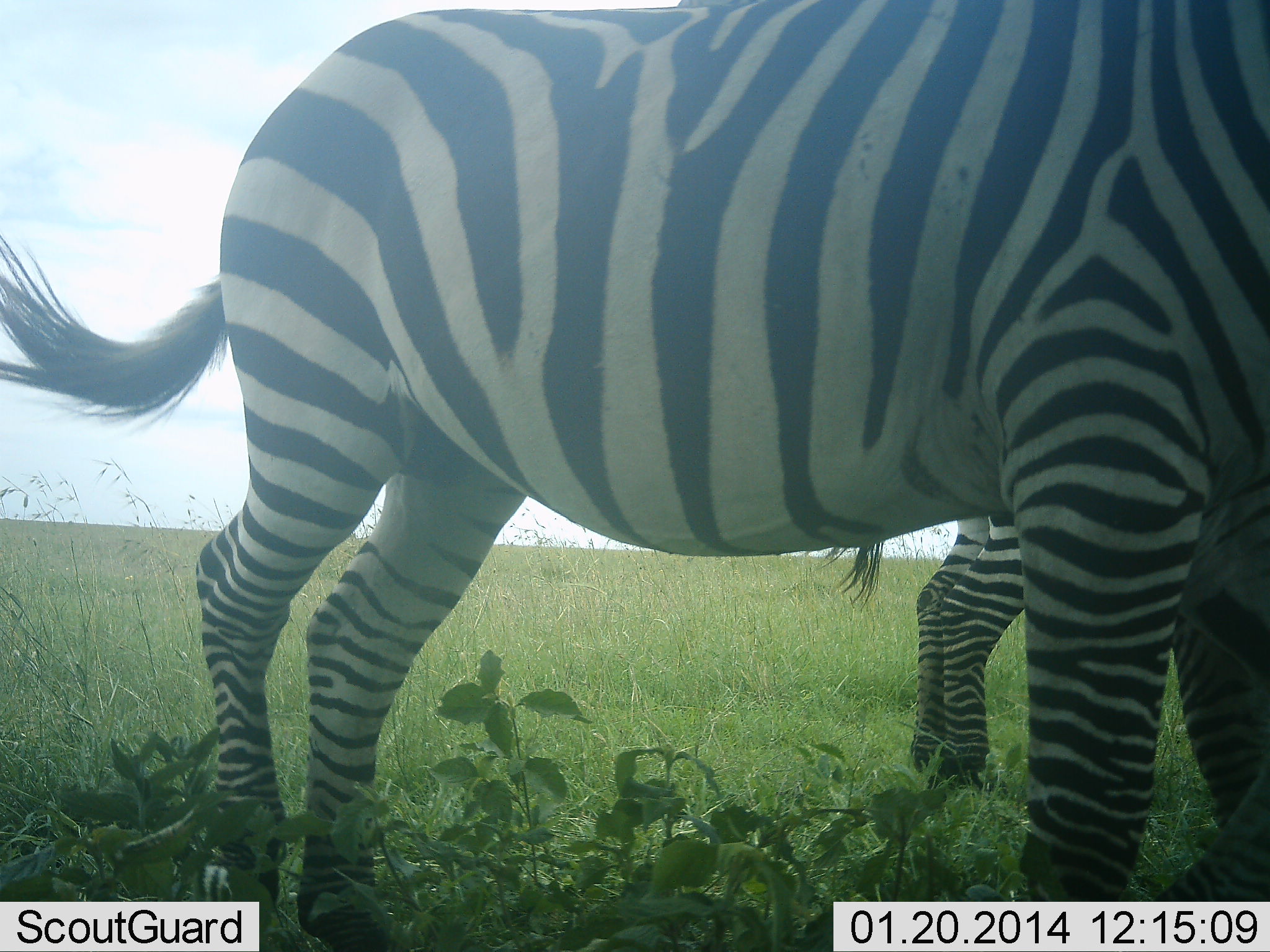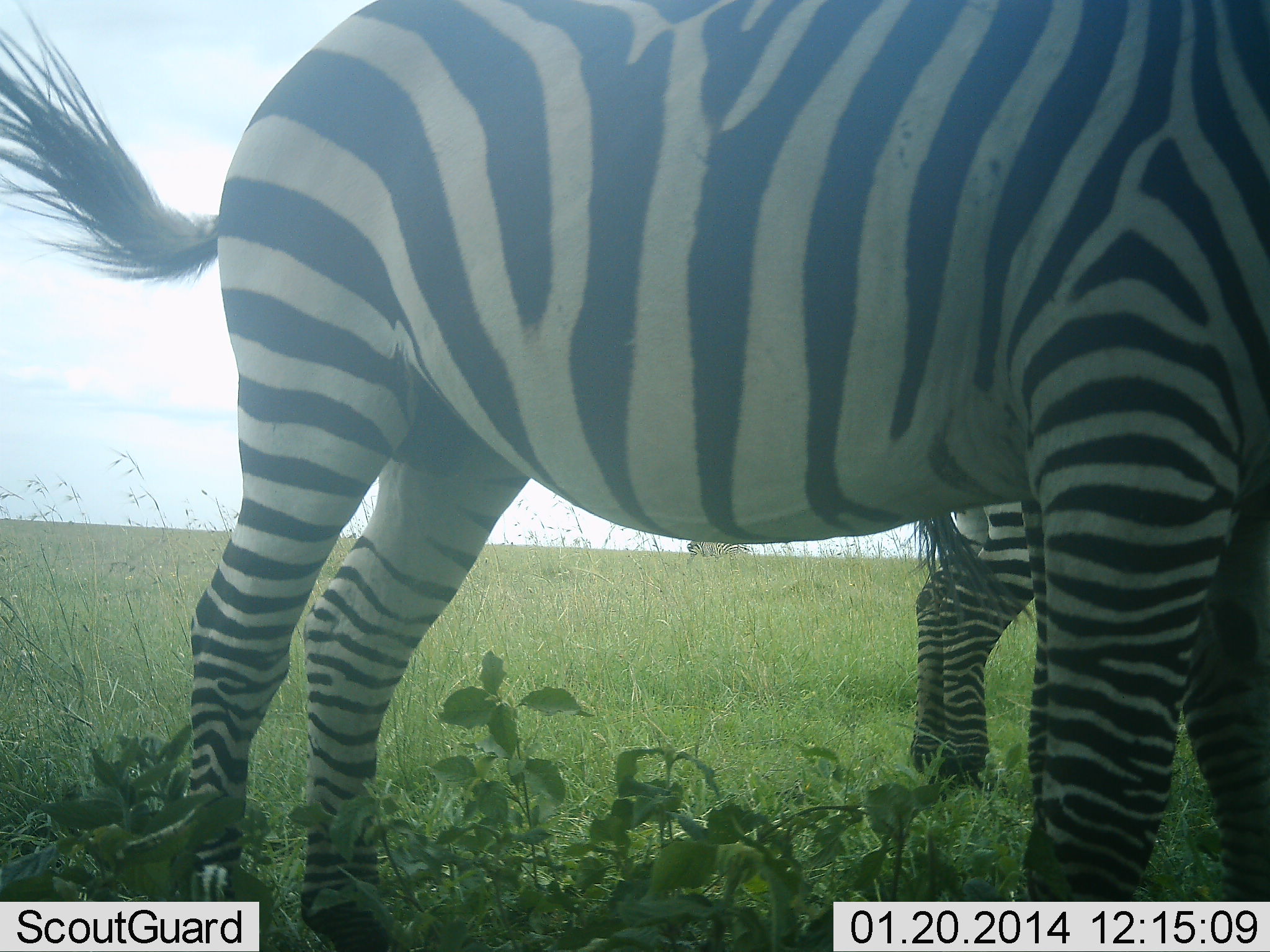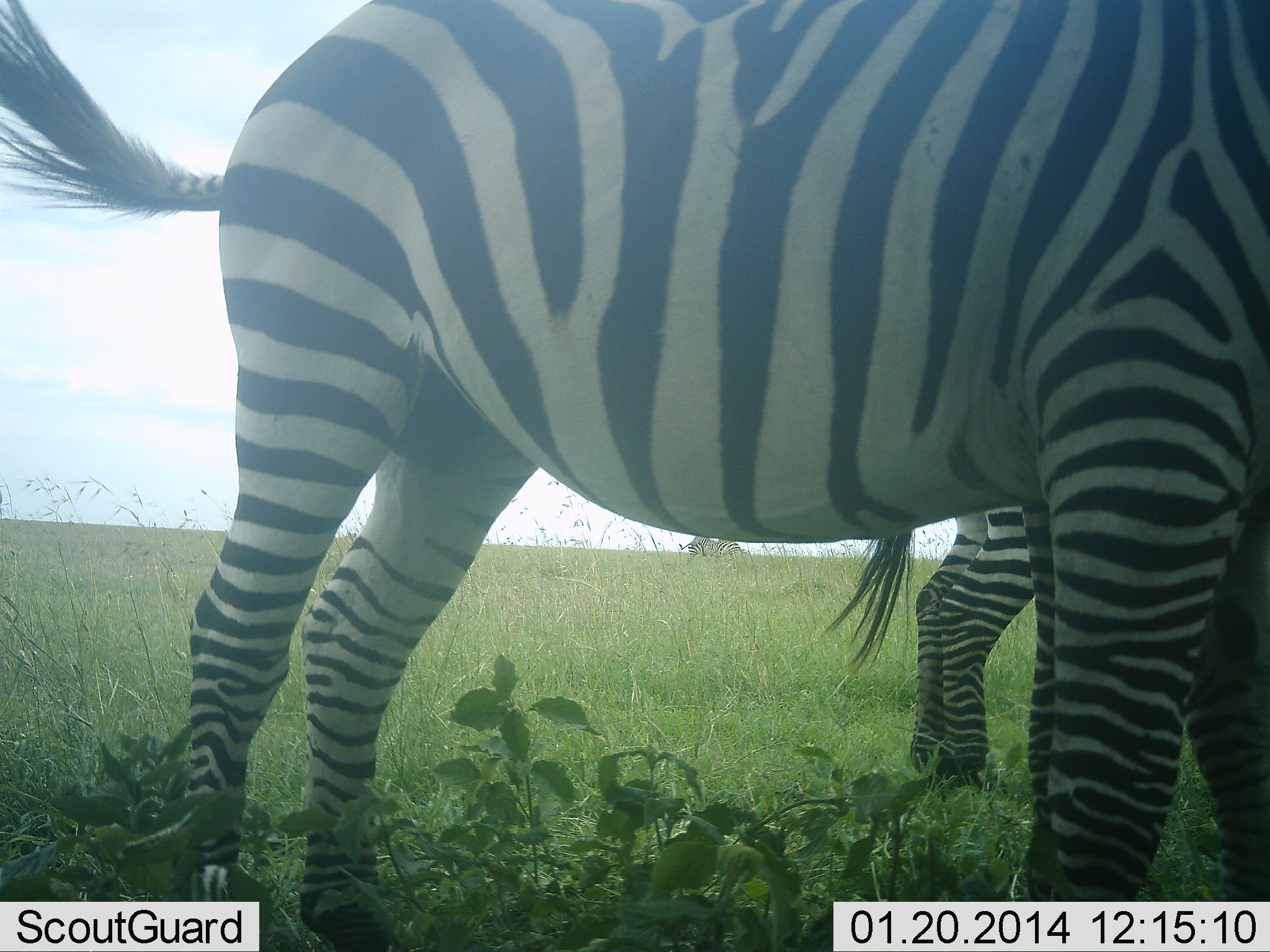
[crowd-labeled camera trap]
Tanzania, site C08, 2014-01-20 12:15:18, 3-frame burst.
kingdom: Animalia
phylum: Chordata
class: Mammalia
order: Perissodactyla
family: Equidae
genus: Equus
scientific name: Equus quagga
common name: plains zebra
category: zebra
Zebra (plains zebra) (Equus quagga), count 3. Behavior (volunteer vote fractions): standing 90%, resting 0%, moving 0%, interacting 0%. Young present (vote fraction): 10%. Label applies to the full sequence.